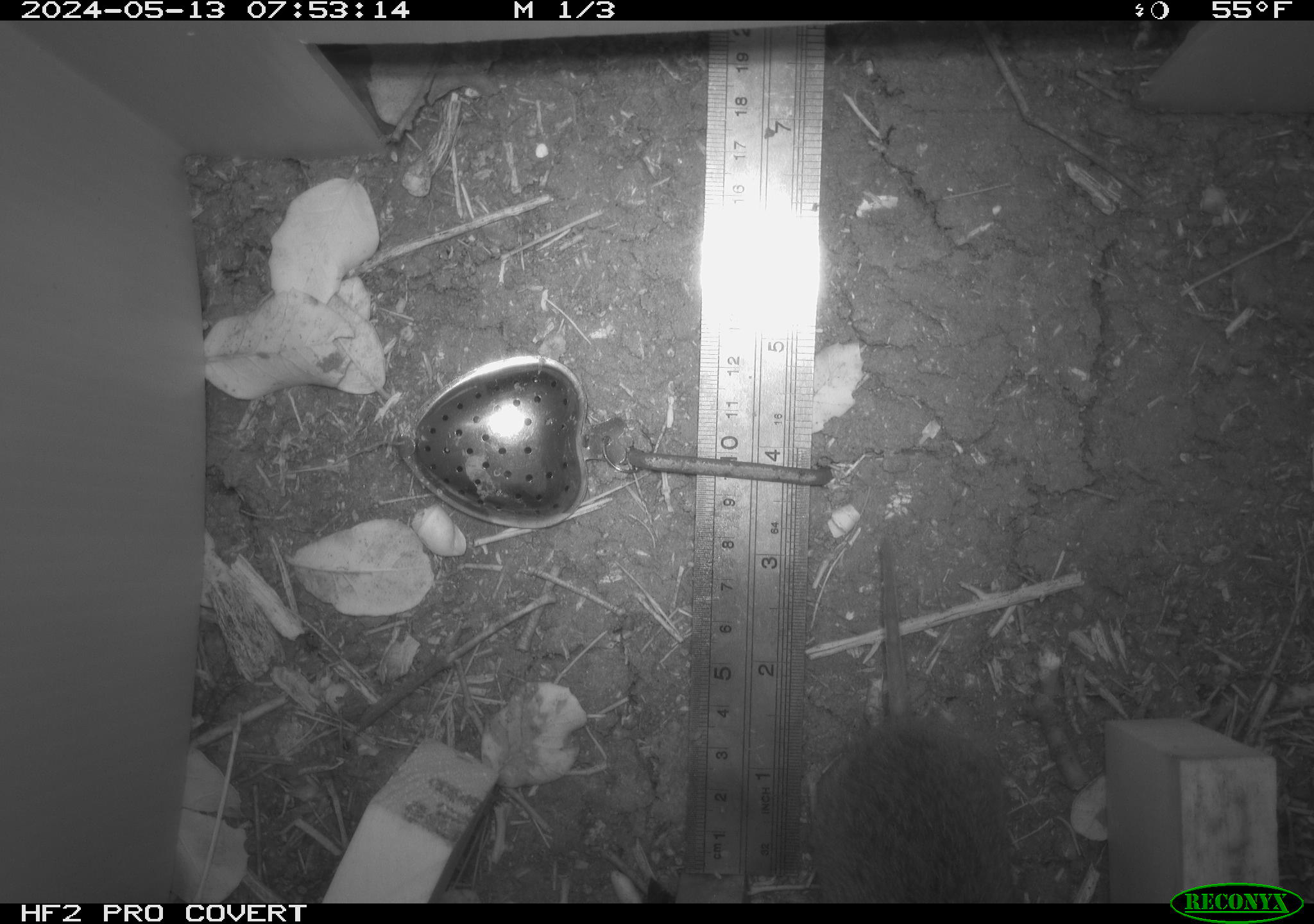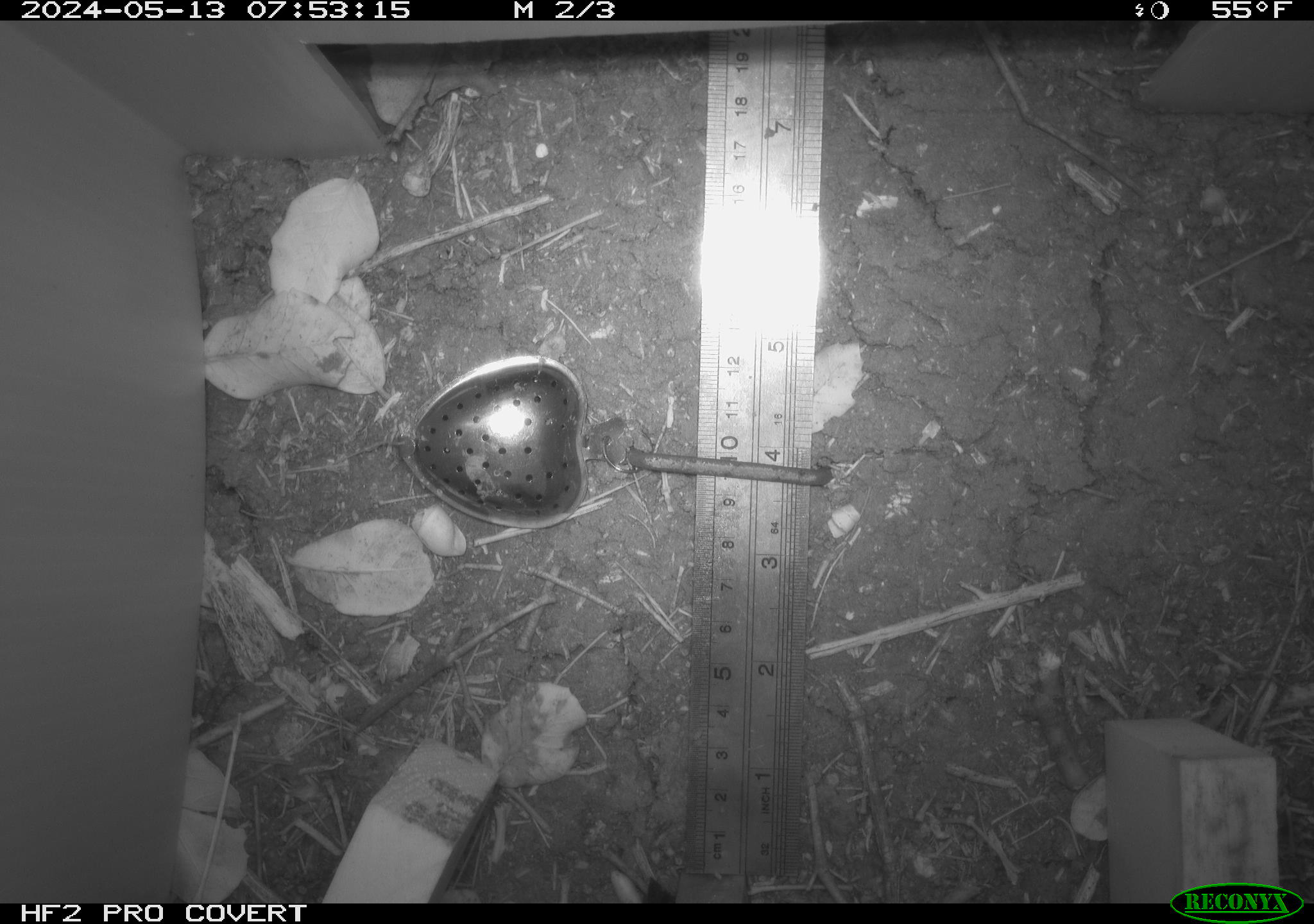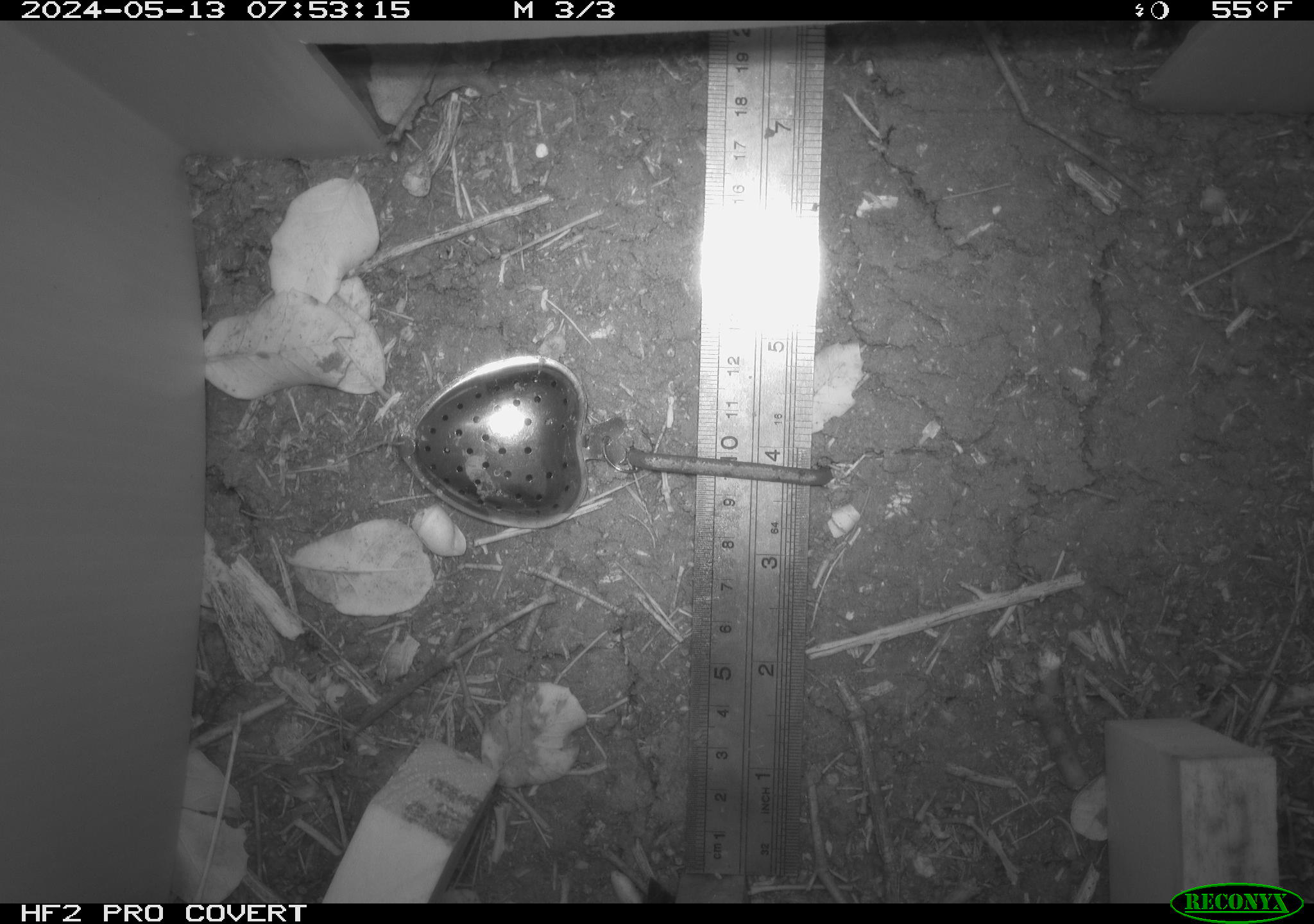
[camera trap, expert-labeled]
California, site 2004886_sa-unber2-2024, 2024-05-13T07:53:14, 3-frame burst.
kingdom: Animalia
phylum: Chordata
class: Mammalia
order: Rodentia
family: Cricetidae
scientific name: Arvicolinae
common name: voles, lemmings, and muskrats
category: arvicolinae subfamily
Arvicolinae subfamily (voles, lemmings, and muskrats) (Arvicolinae).